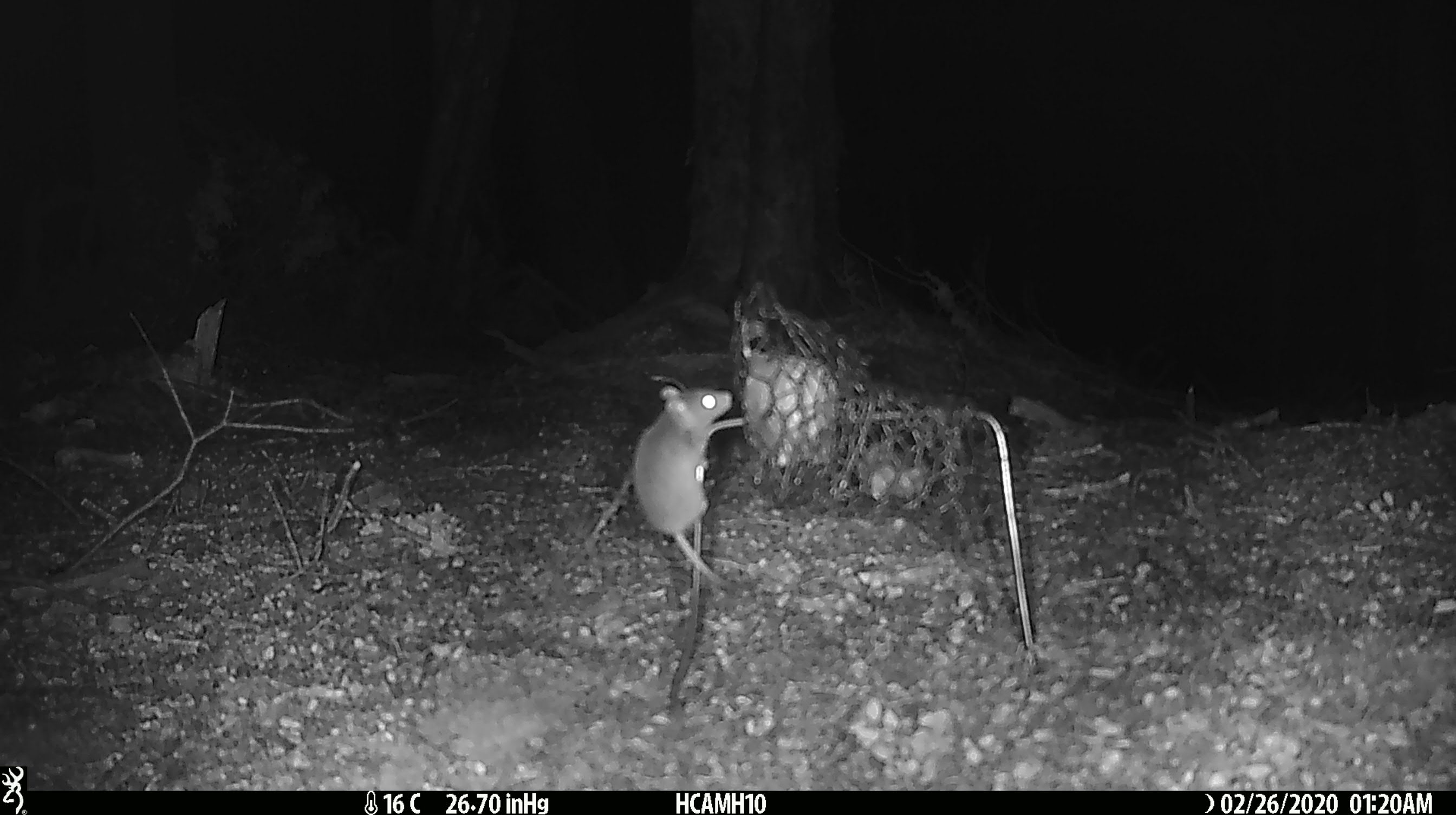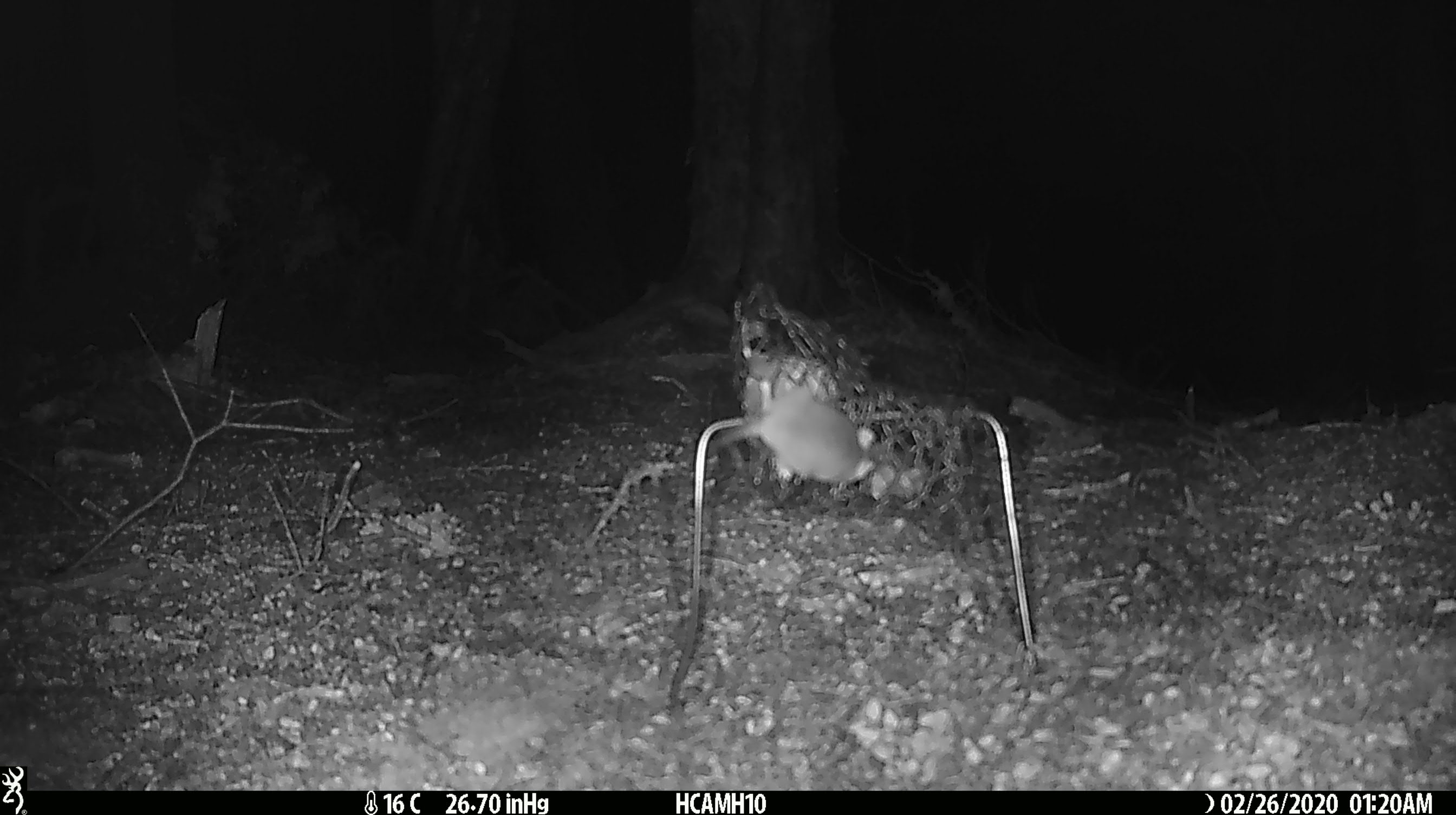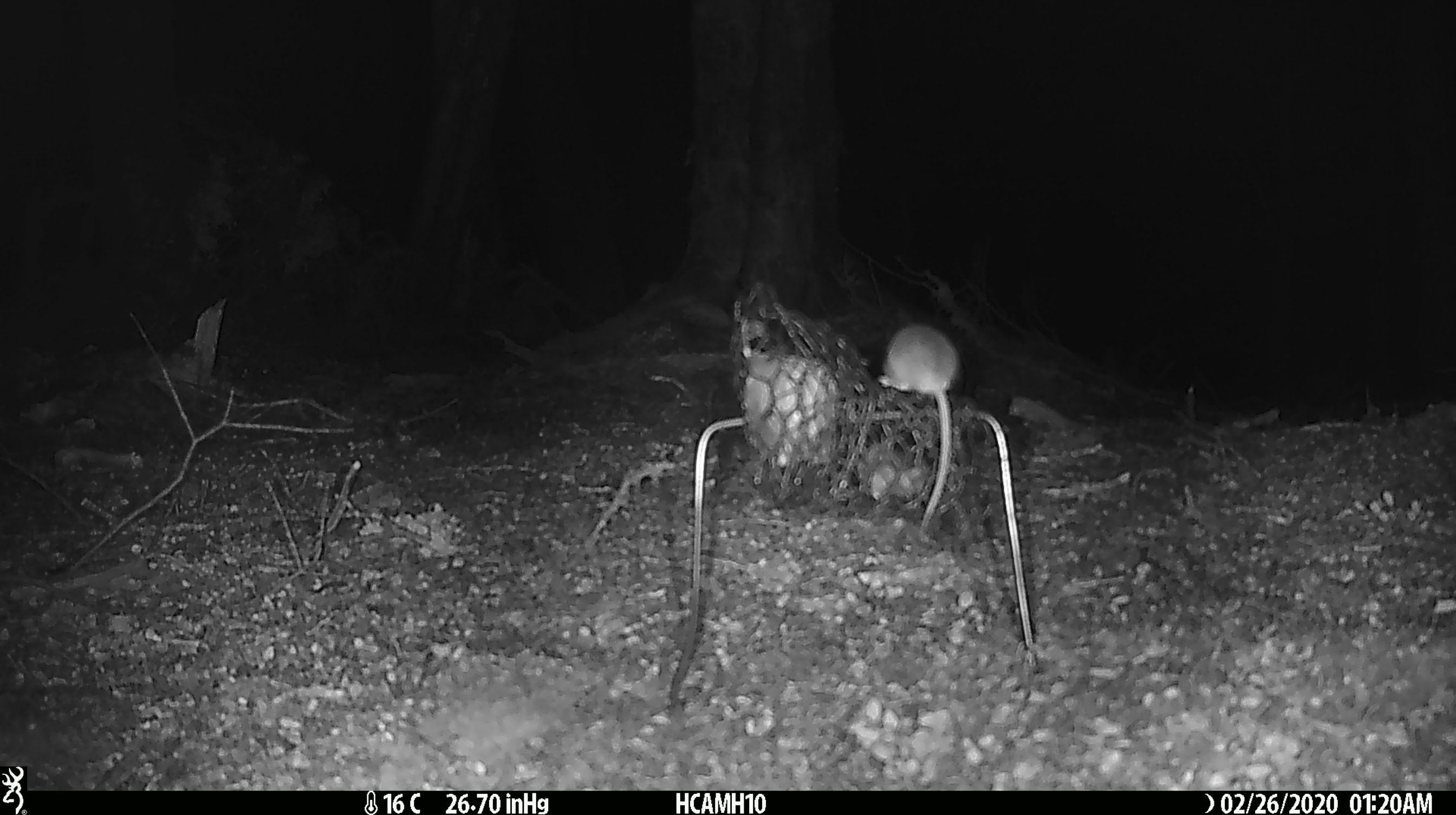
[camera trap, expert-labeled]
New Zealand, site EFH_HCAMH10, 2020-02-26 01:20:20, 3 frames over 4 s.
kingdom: Animalia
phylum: Chordata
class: Mammalia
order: Rodentia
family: Muridae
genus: Mus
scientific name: Mus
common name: mouse